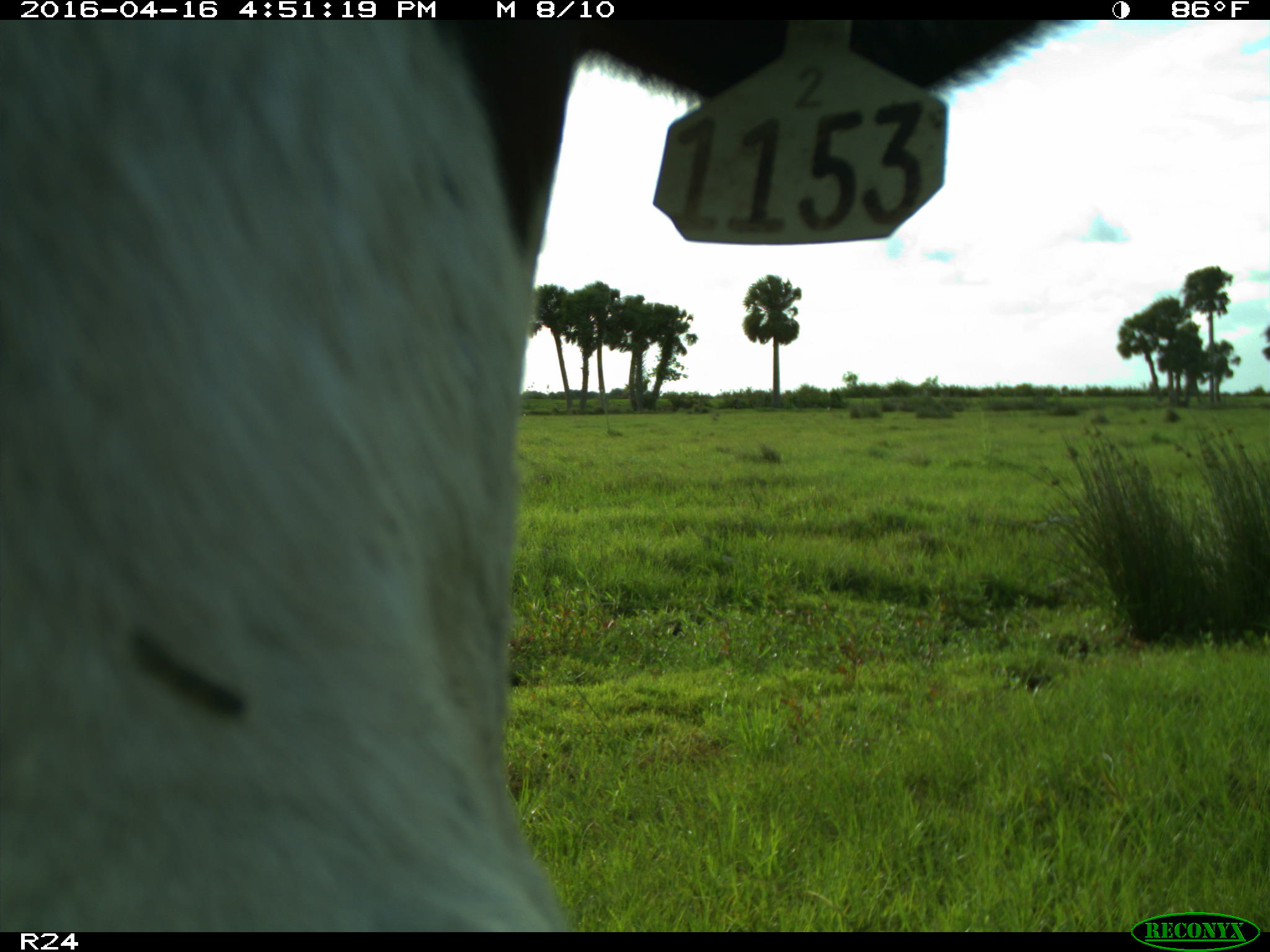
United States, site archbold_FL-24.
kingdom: Animalia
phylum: Chordata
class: Mammalia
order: Artiodactyla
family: Bovidae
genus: Bos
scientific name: Bos taurus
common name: domestic cow